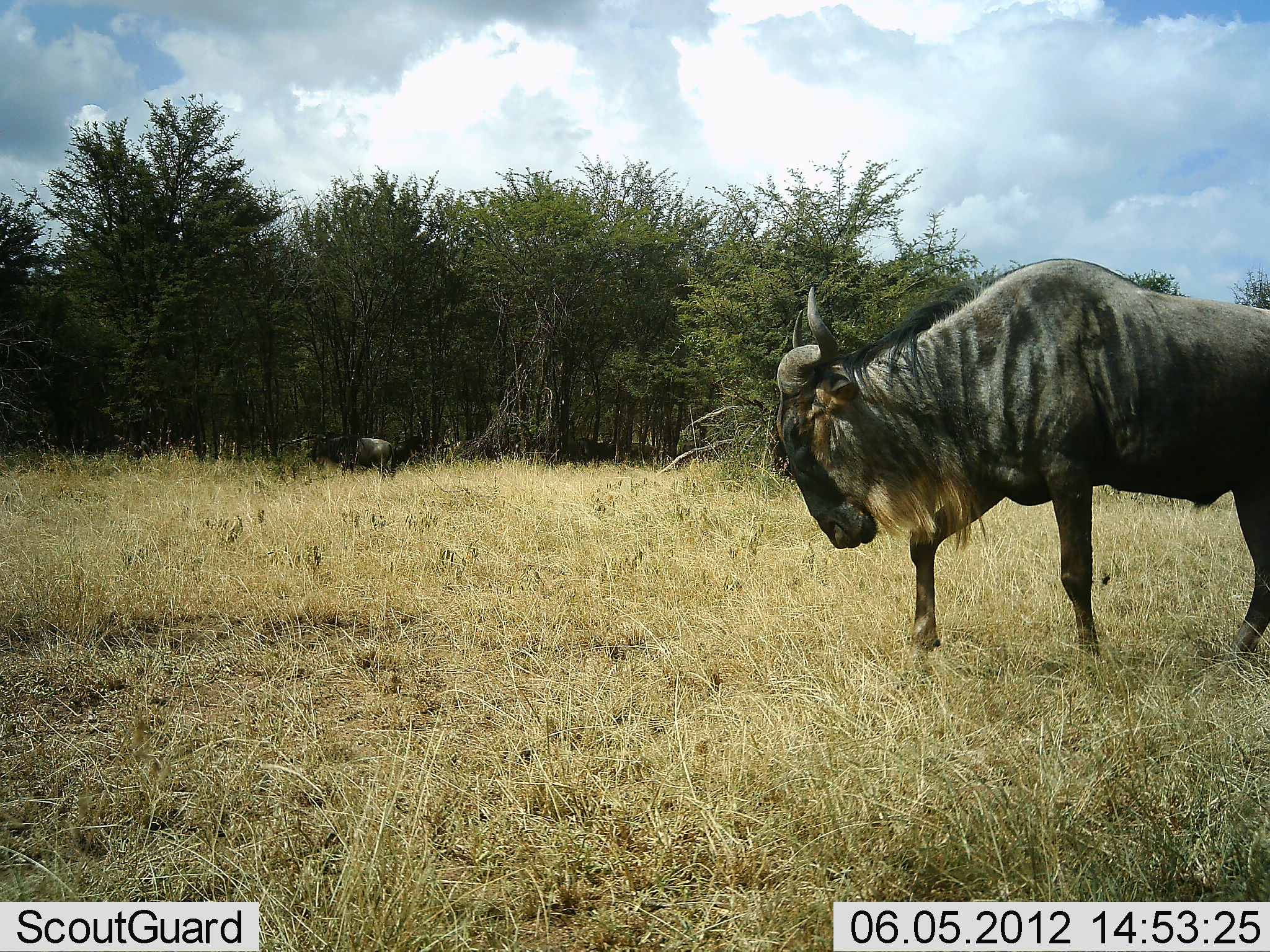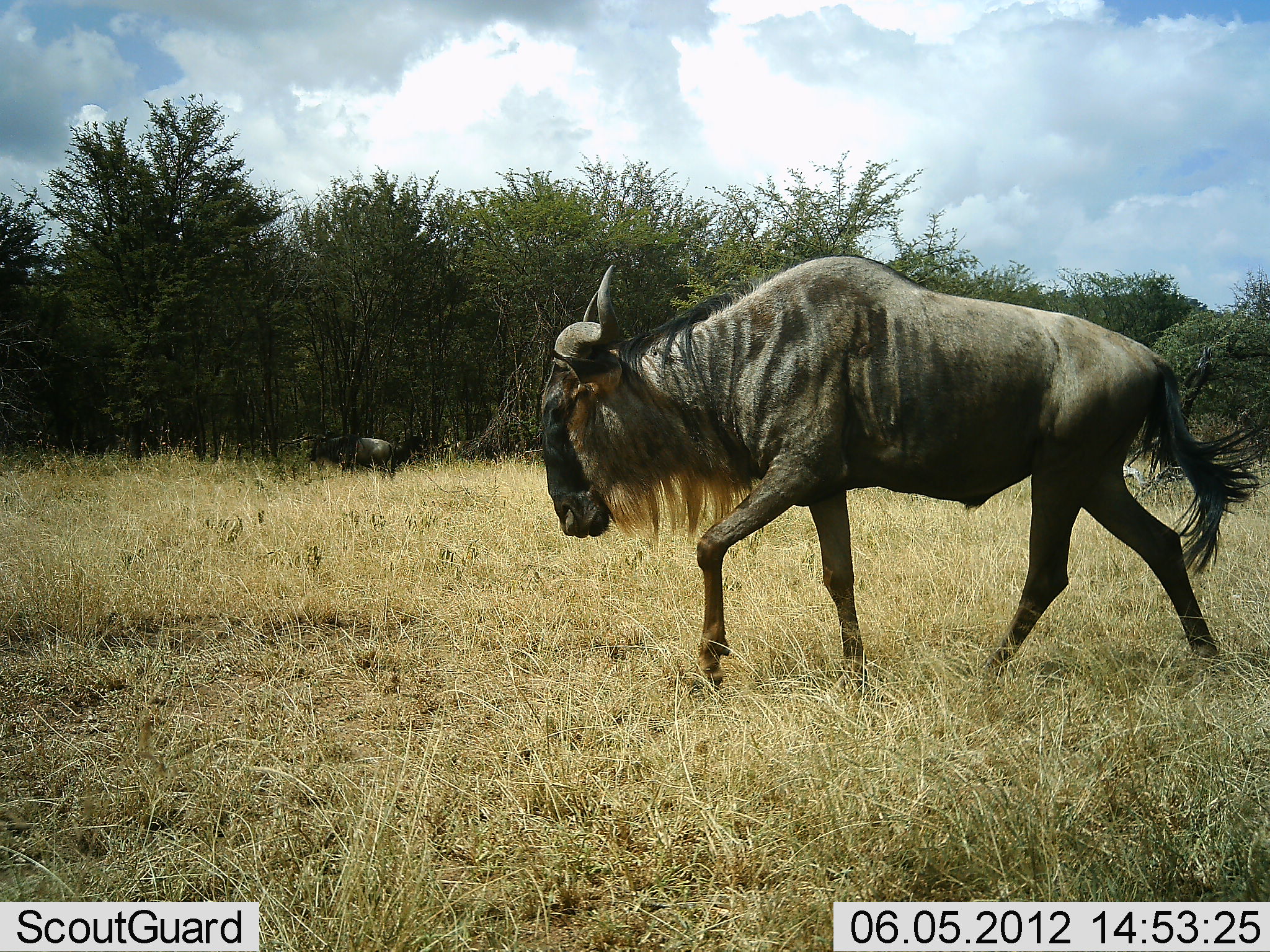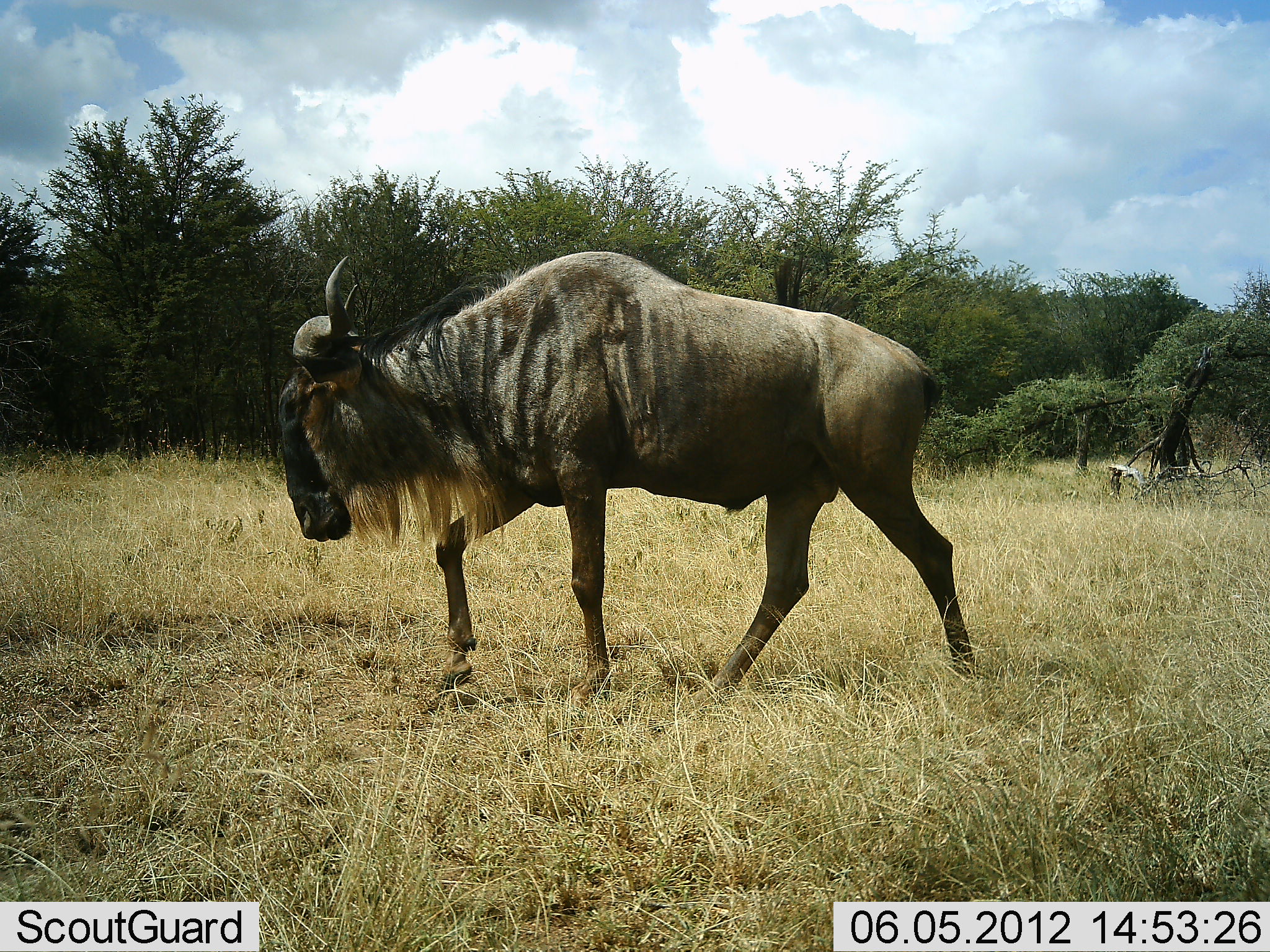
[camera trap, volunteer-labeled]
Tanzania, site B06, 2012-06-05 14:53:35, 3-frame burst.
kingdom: Animalia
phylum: Chordata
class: Mammalia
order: Artiodactyla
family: Bovidae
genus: Connochaetes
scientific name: Connochaetes taurinus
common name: blue wildebeest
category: wildebeest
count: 2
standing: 40%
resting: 0%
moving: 100%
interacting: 0%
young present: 0%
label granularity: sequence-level